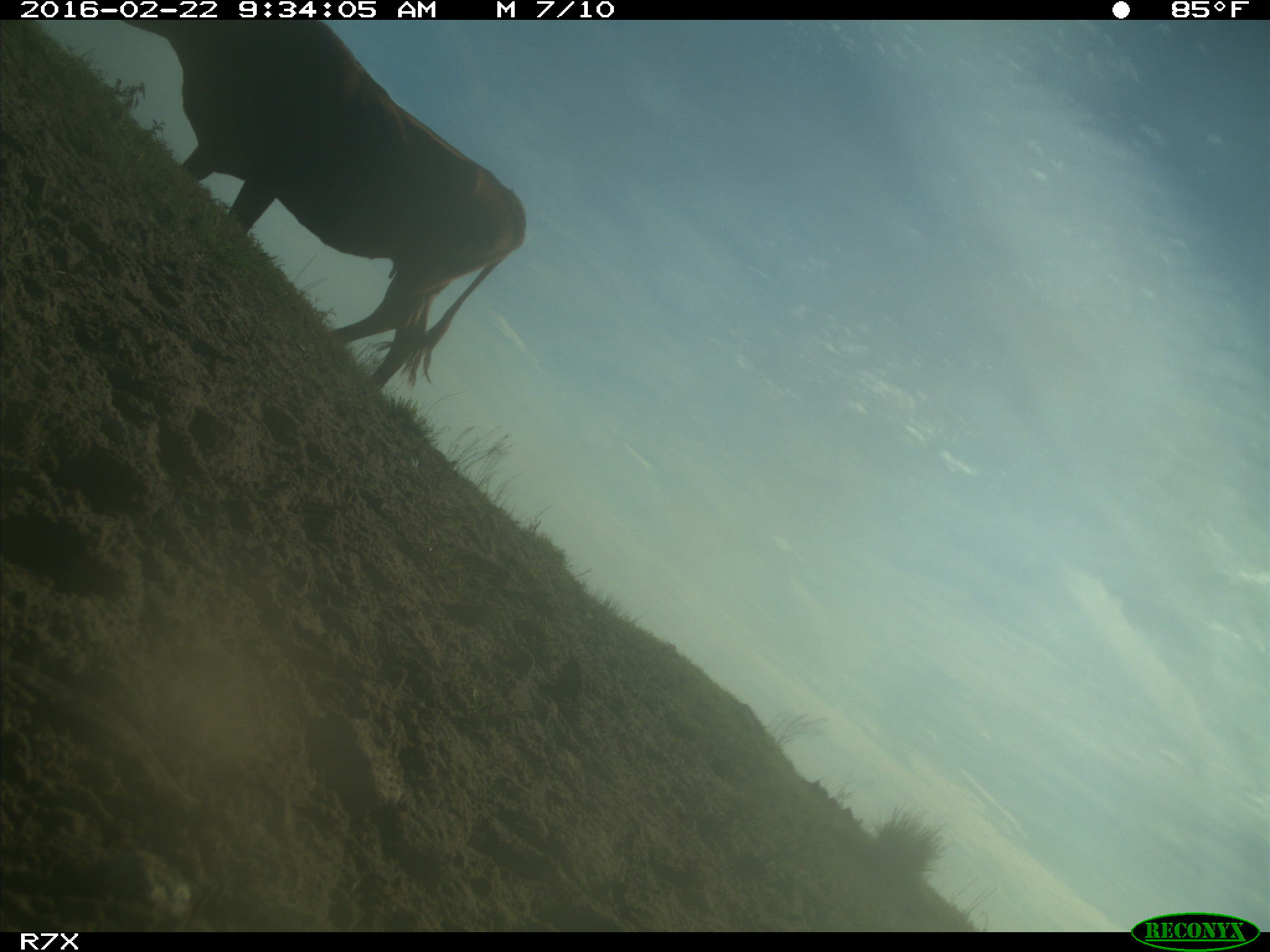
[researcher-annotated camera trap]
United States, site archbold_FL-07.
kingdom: Animalia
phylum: Chordata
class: Mammalia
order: Artiodactyla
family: Bovidae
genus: Bos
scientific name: Bos taurus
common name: domestic cow